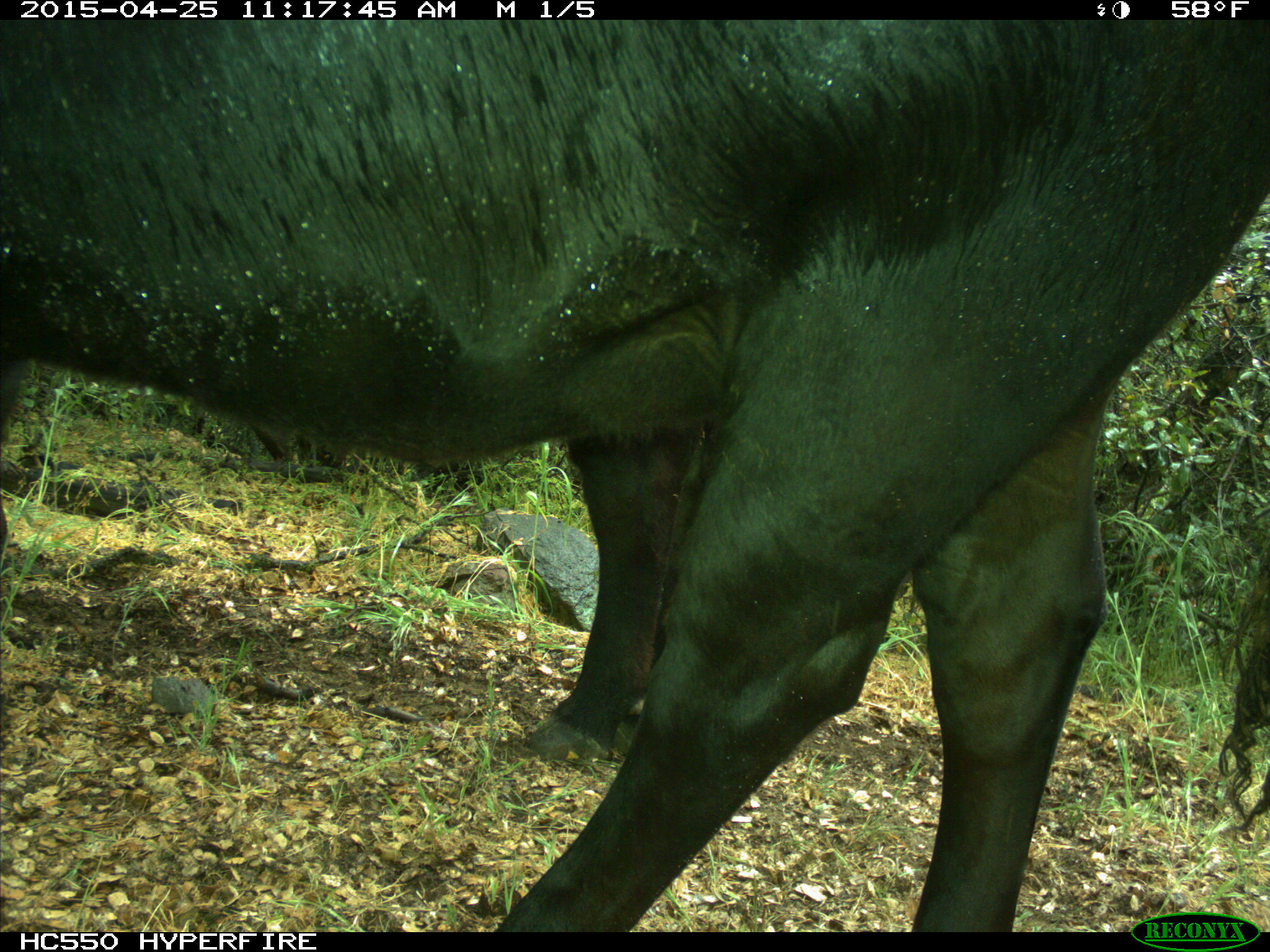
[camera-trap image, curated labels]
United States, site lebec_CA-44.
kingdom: Animalia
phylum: Chordata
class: Mammalia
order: Artiodactyla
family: Suidae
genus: Sus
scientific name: Sus scrofa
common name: wild boar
Sus scrofa (wild boar).